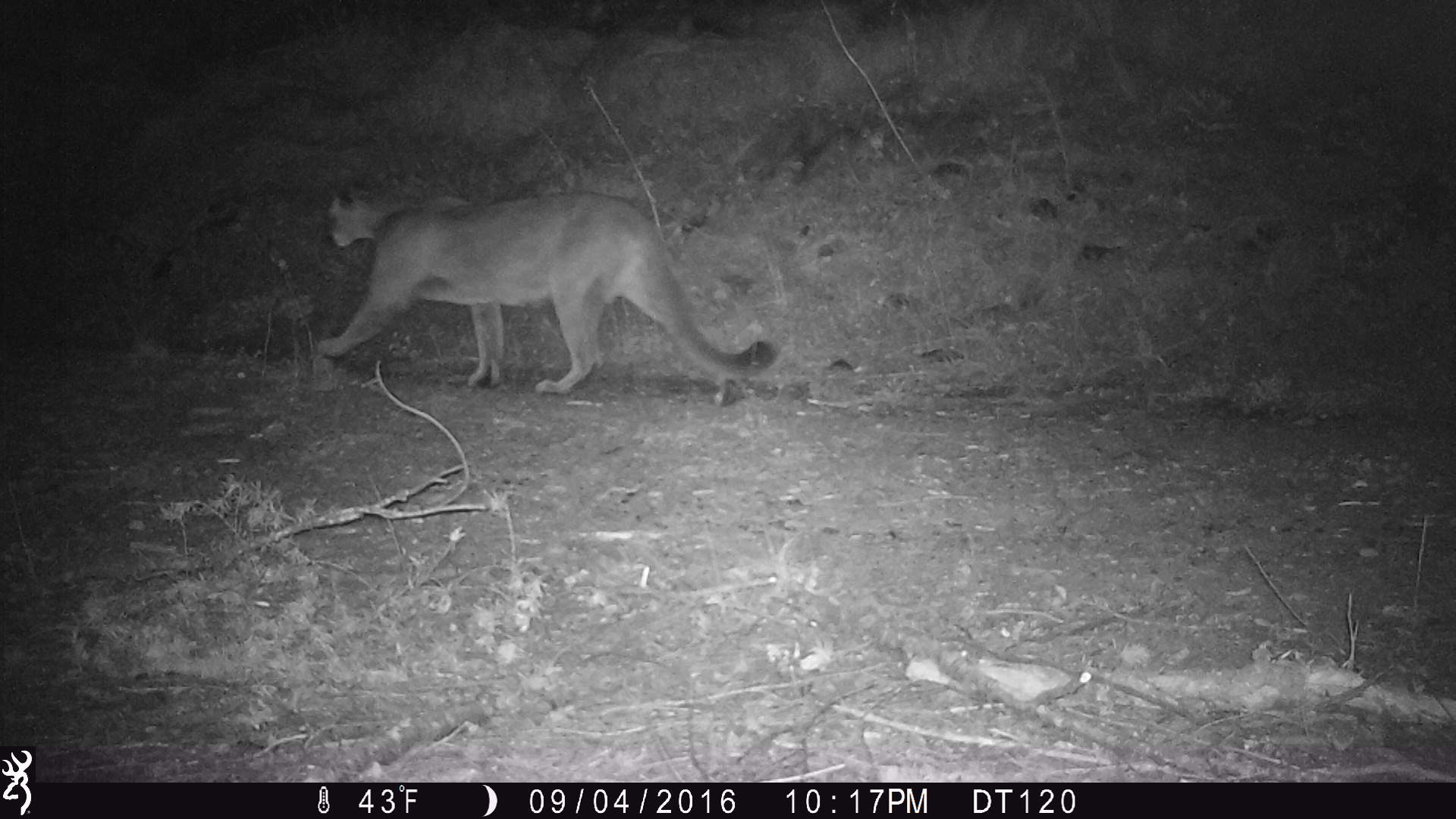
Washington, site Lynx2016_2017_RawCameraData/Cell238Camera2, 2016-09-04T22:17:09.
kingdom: Animalia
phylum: Chordata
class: Mammalia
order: Carnivora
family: Felidae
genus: Puma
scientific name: Puma concolor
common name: mountain lion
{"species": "Puma concolor (mountain lion)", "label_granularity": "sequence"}